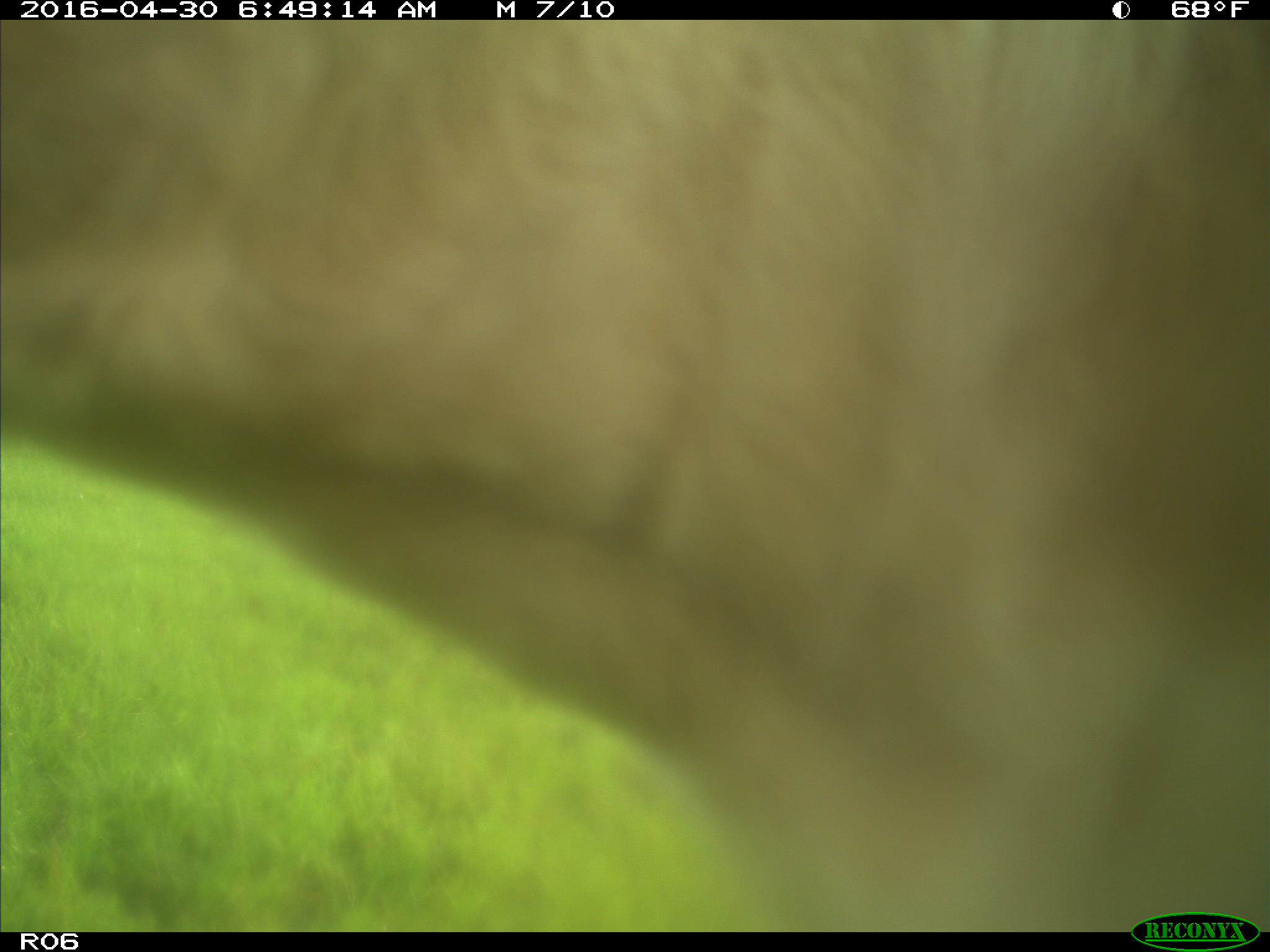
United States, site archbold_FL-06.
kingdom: Animalia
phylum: Chordata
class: Mammalia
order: Artiodactyla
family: Bovidae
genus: Bos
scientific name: Bos taurus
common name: domestic cow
Bos taurus (domestic cow).